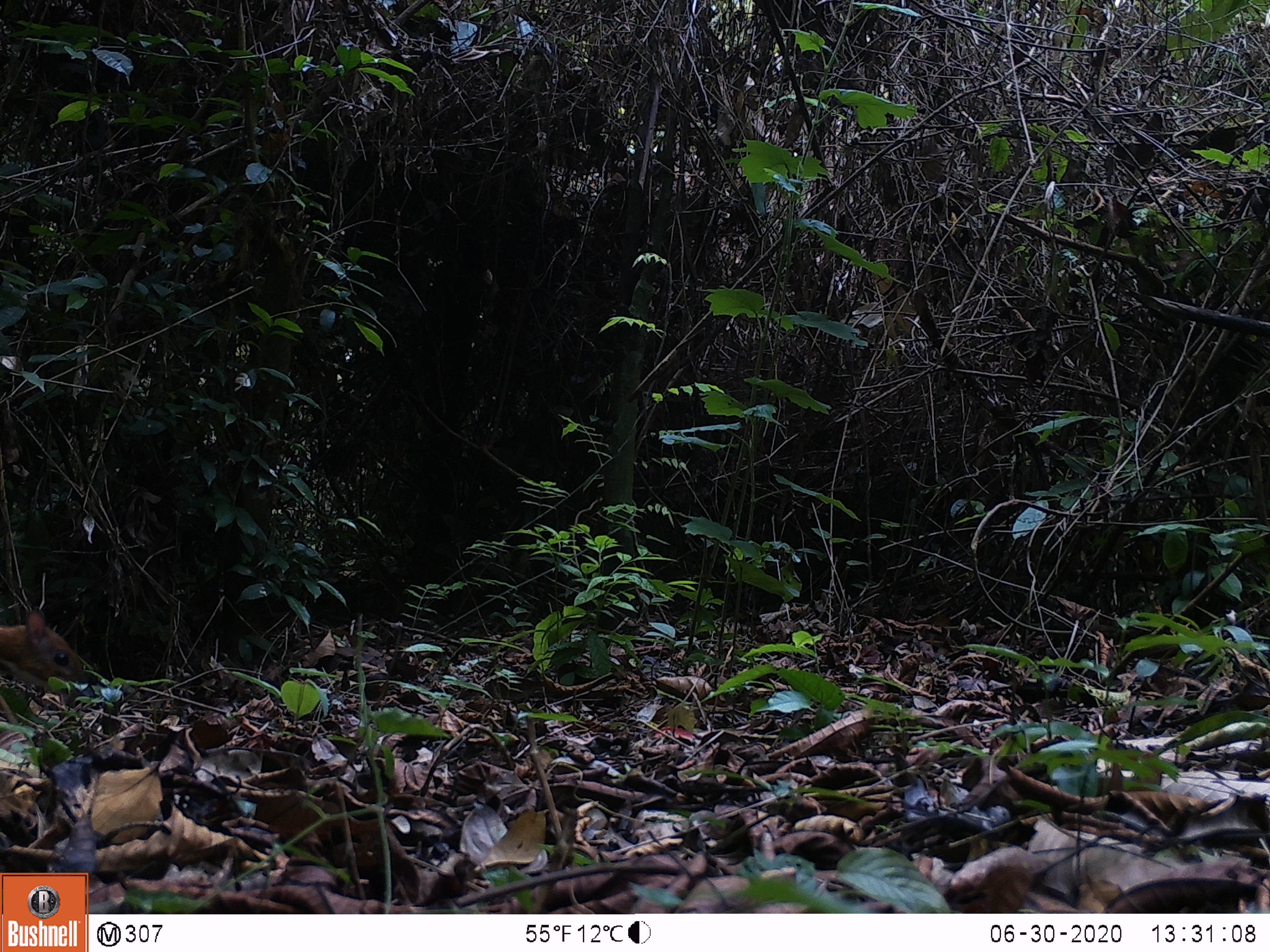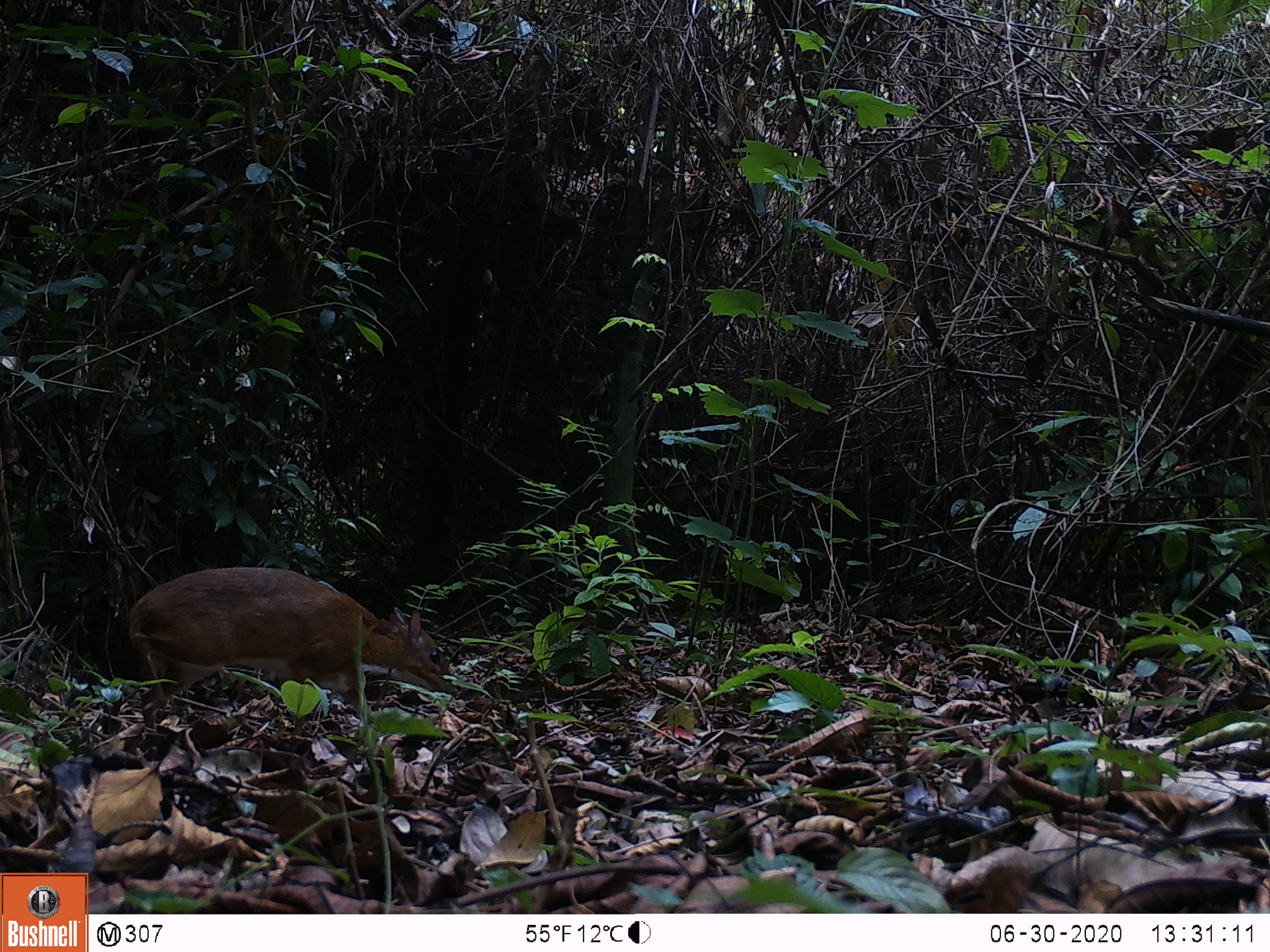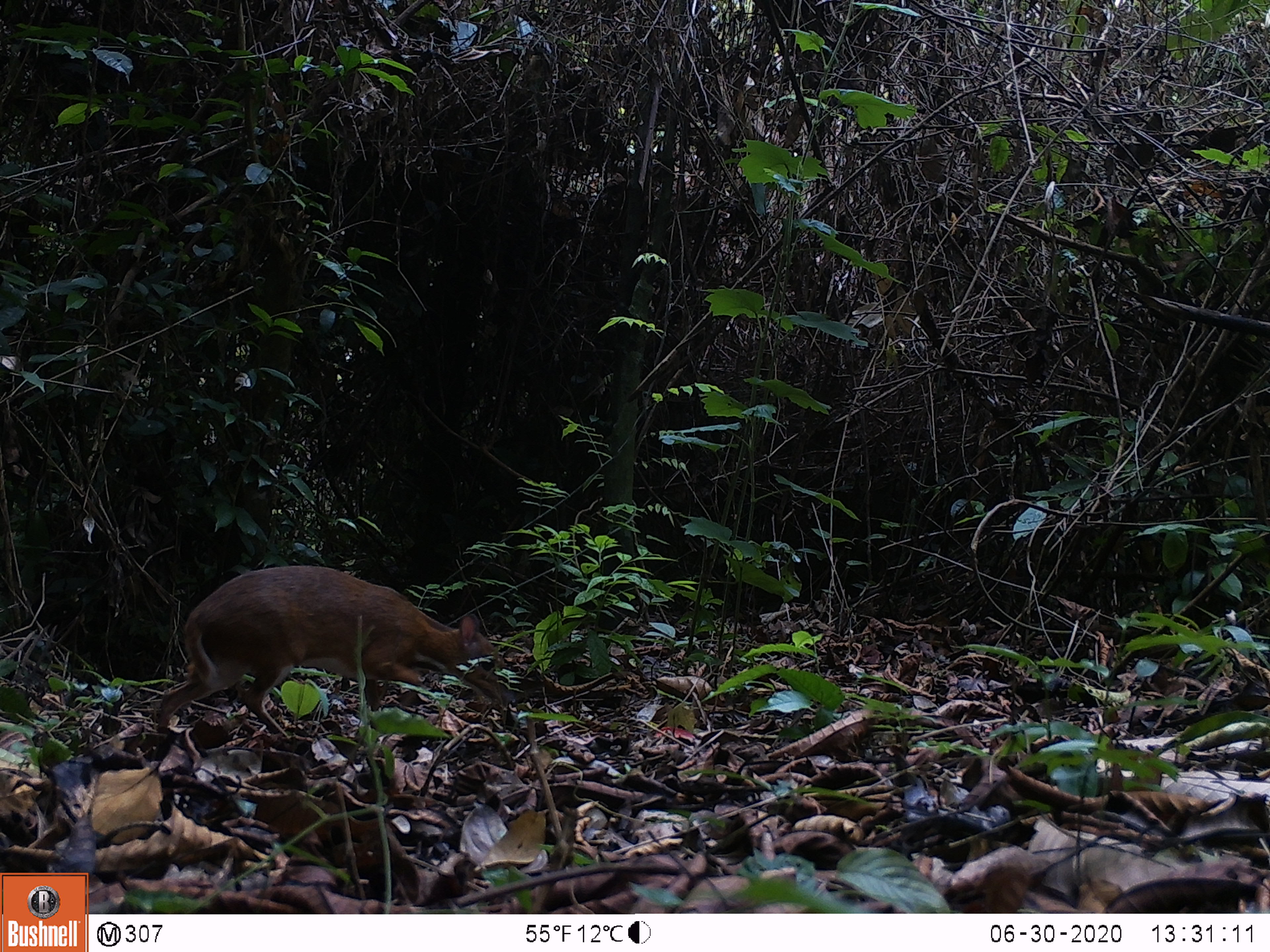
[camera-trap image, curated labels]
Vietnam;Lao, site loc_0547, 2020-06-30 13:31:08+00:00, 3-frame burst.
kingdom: Animalia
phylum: Chordata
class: Mammalia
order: Artiodactyla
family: Tragulidae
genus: Moschiola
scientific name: Moschiola meminna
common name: chevrotain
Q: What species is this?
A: Chevrotain (Moschiola meminna).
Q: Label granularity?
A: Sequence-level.